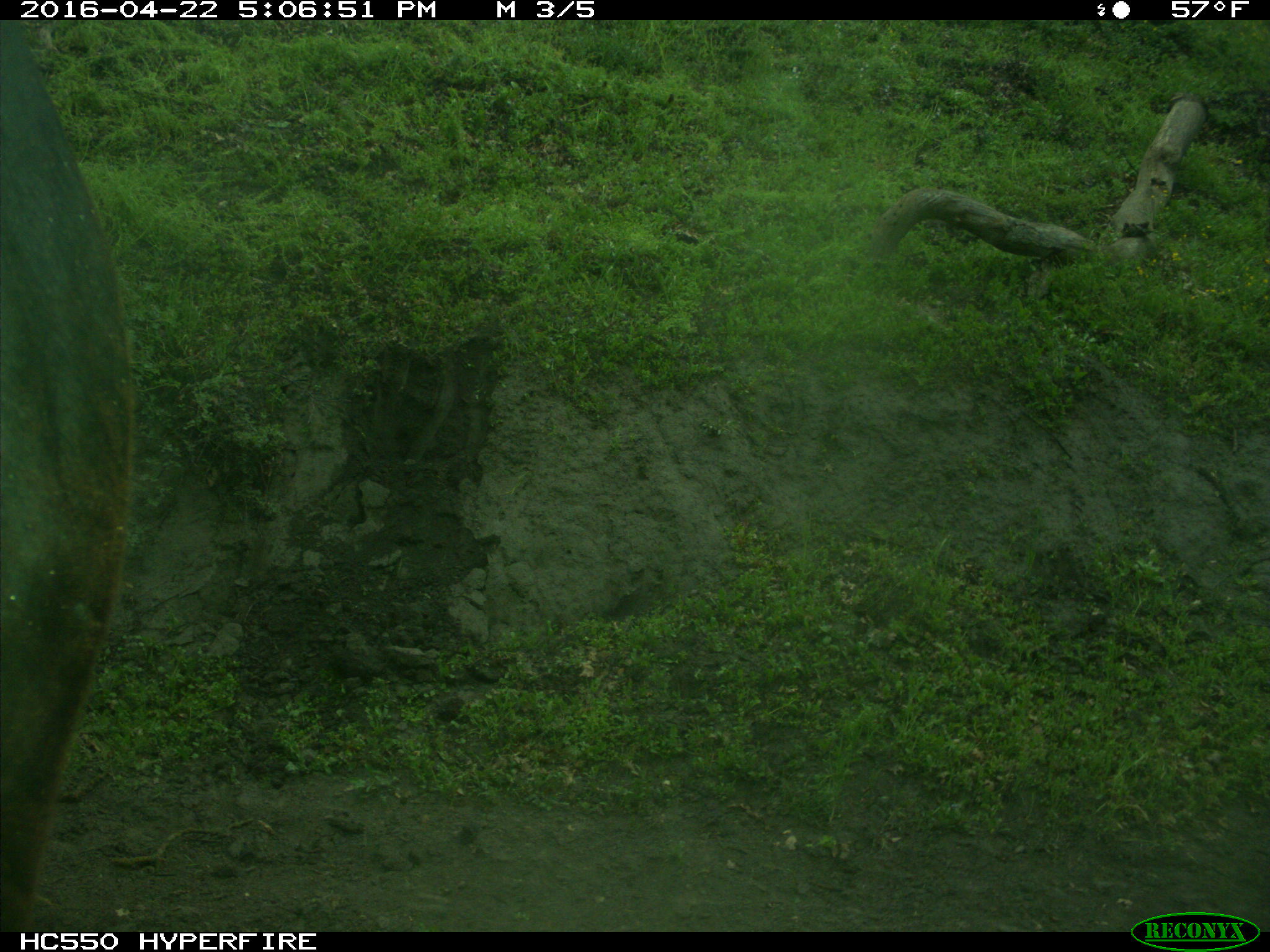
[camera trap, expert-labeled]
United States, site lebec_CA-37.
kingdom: Animalia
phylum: Chordata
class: Mammalia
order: Artiodactyla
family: Bovidae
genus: Bos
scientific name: Bos taurus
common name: domestic cow